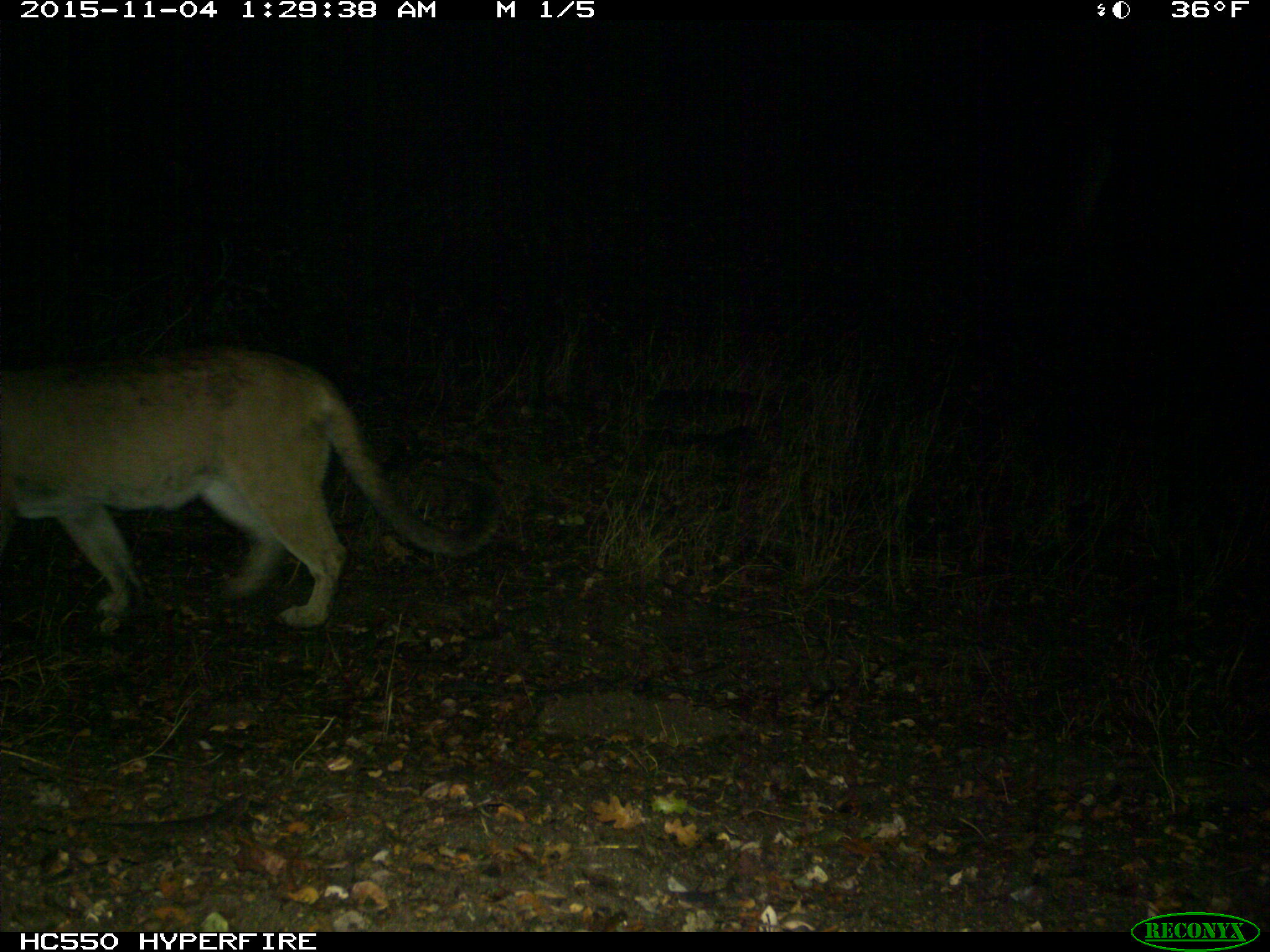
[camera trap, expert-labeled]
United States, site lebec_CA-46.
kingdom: Animalia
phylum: Chordata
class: Mammalia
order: Carnivora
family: Felidae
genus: Puma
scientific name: Puma concolor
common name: mountain lion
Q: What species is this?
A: Puma concolor (mountain lion).